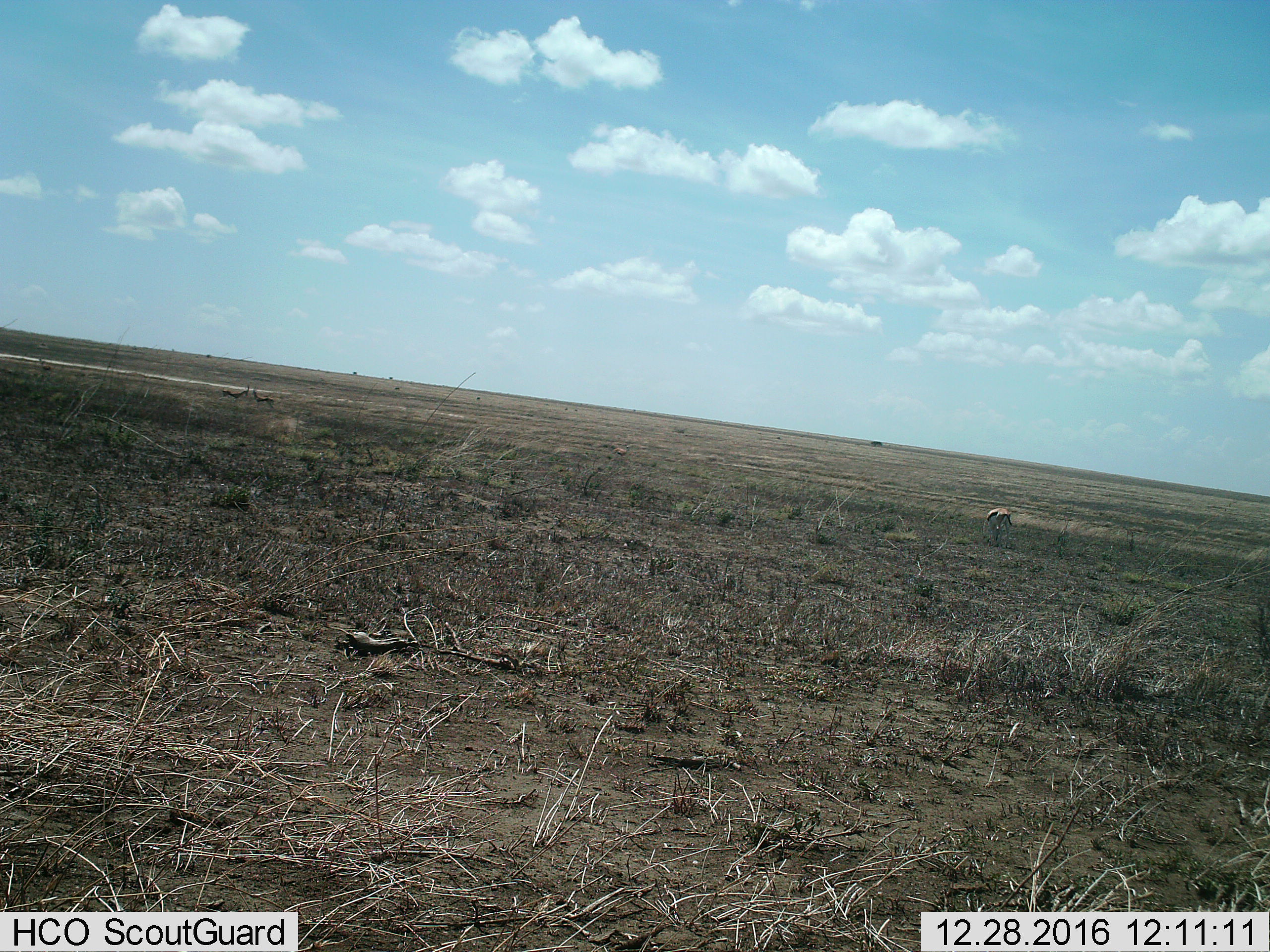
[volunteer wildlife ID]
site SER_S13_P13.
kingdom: Animalia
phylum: Chordata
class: Mammalia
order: Artiodactyla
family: Bovidae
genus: Eudorcas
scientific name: Eudorcas thomsonii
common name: thomson's gazelle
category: gazellethomsons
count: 3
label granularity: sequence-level